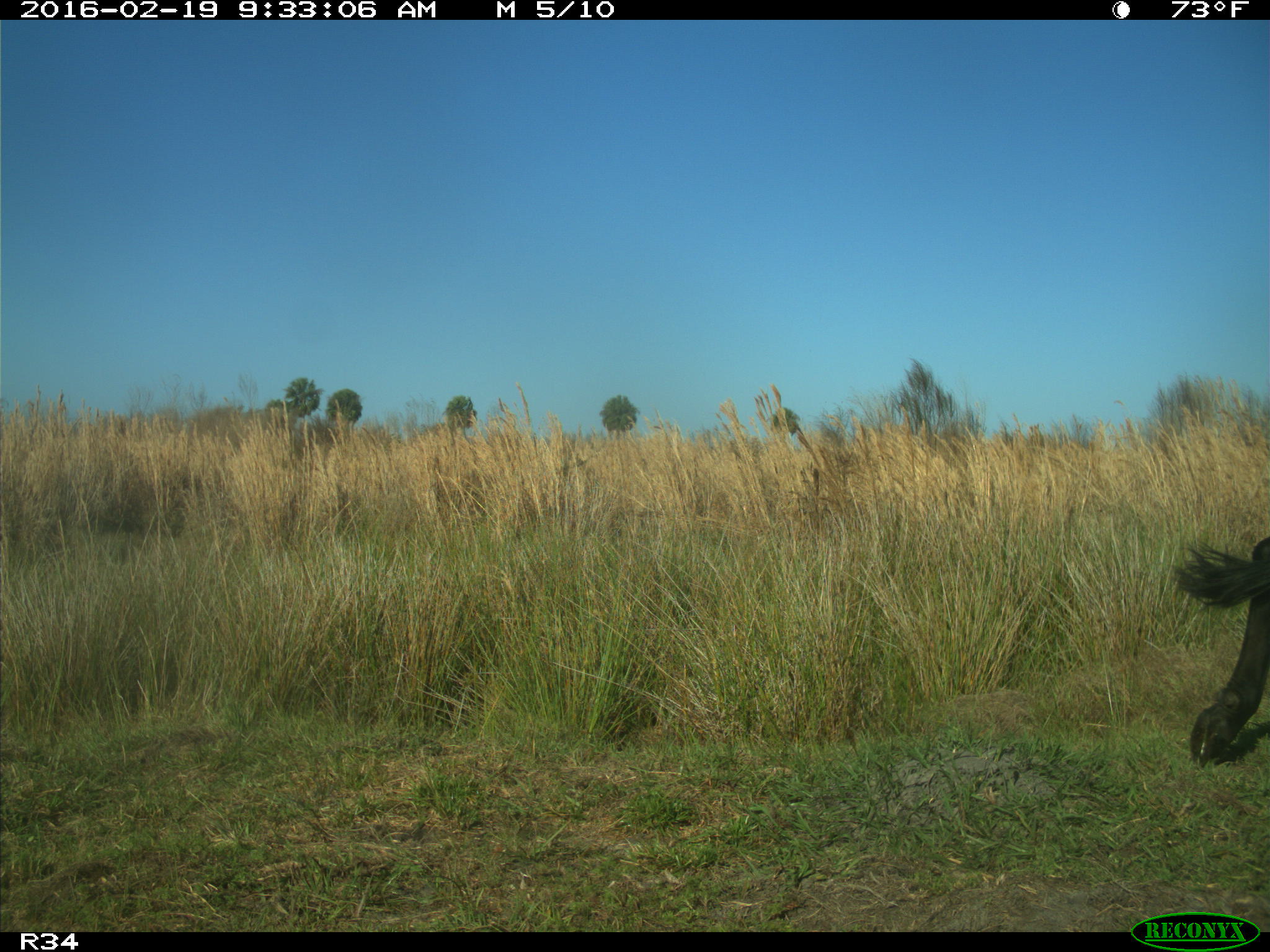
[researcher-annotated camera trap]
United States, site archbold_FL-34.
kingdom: Animalia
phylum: Chordata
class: Mammalia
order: Artiodactyla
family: Bovidae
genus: Bos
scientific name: Bos taurus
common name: domestic cow